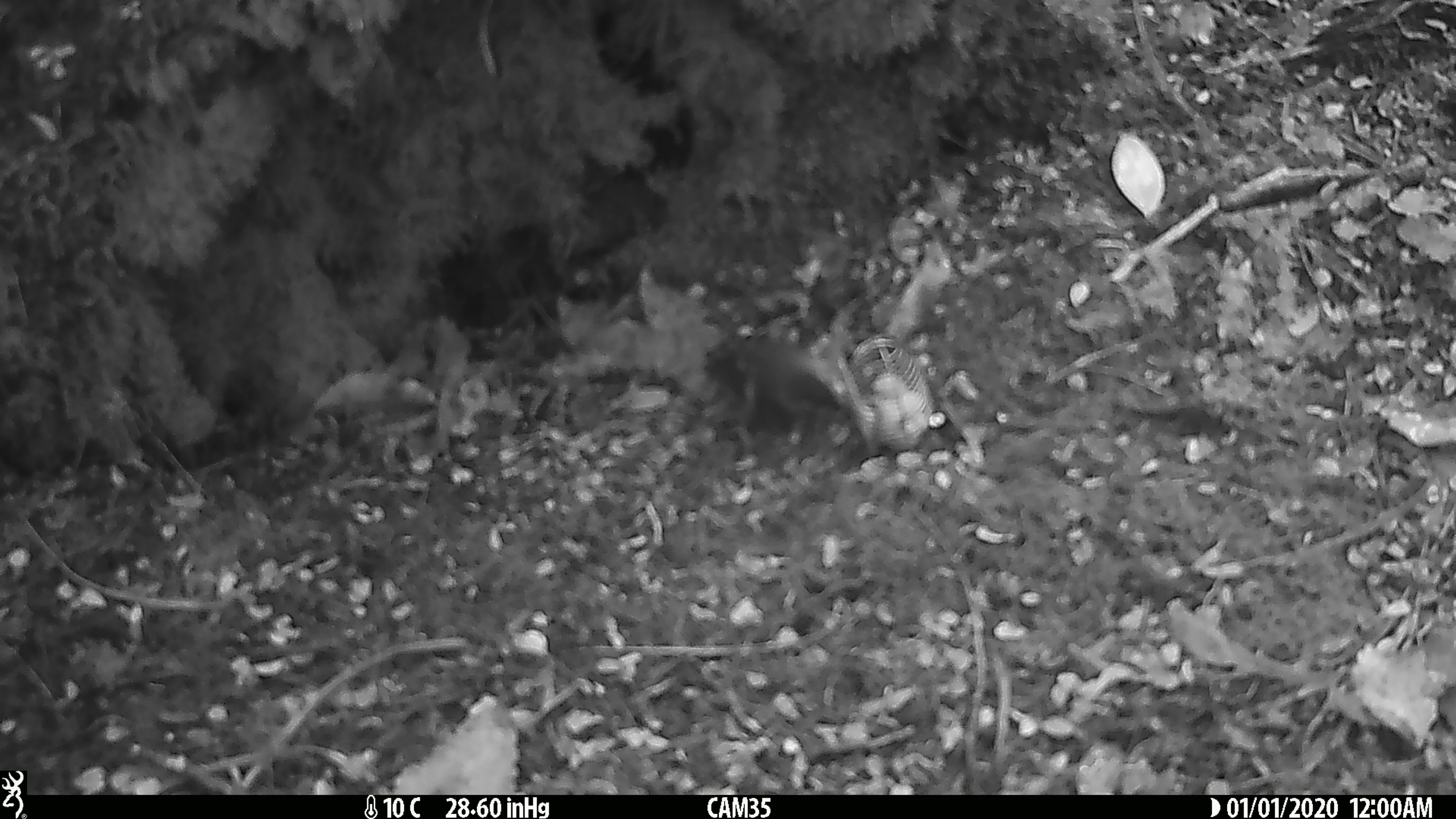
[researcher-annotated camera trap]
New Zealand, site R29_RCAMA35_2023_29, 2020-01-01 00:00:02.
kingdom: Animalia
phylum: Chordata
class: Aves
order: Passeriformes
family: Acanthisittidae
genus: Acanthisitta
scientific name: Acanthisitta chloris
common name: rifleman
Rifleman (Acanthisitta chloris).